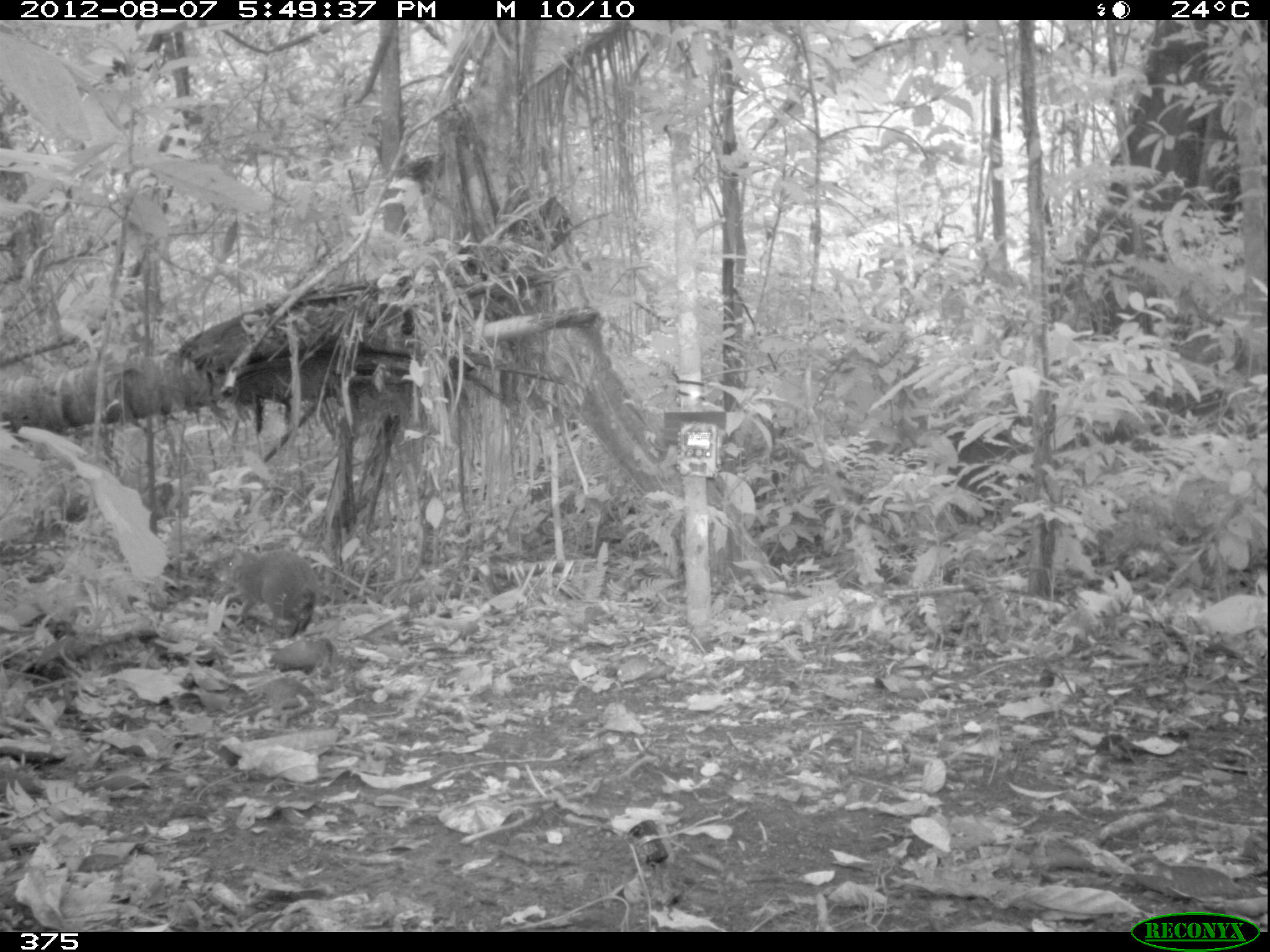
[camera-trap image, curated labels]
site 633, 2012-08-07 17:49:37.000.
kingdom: Animalia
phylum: Chordata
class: Mammalia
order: Rodentia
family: Dasyproctidae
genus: Dasyprocta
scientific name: Dasyprocta punctata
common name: central american agouti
Dasyprocta punctata (central american agouti).